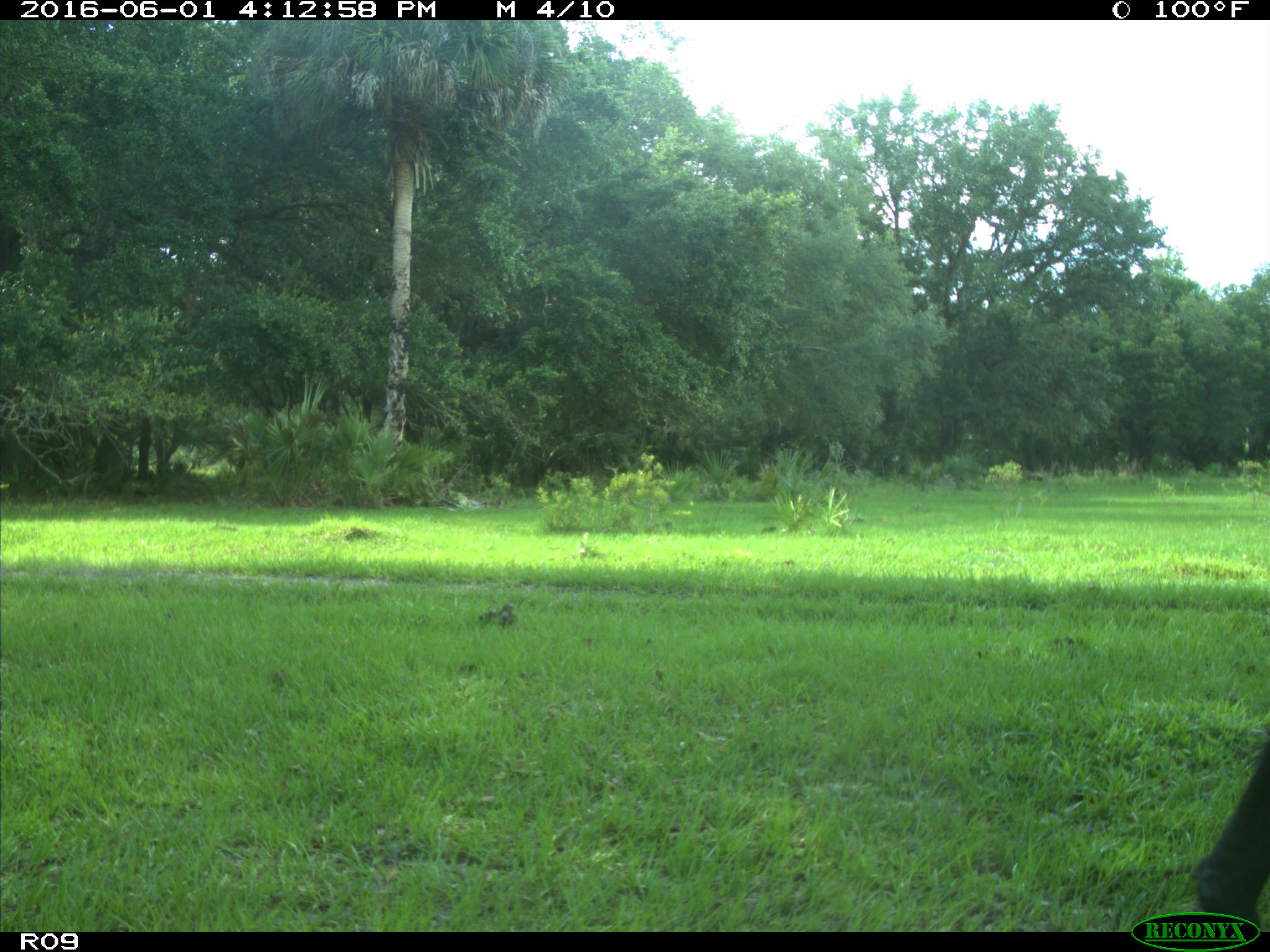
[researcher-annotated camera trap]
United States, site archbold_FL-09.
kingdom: Animalia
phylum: Chordata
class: Mammalia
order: Artiodactyla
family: Bovidae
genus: Bos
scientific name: Bos taurus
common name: domestic cow